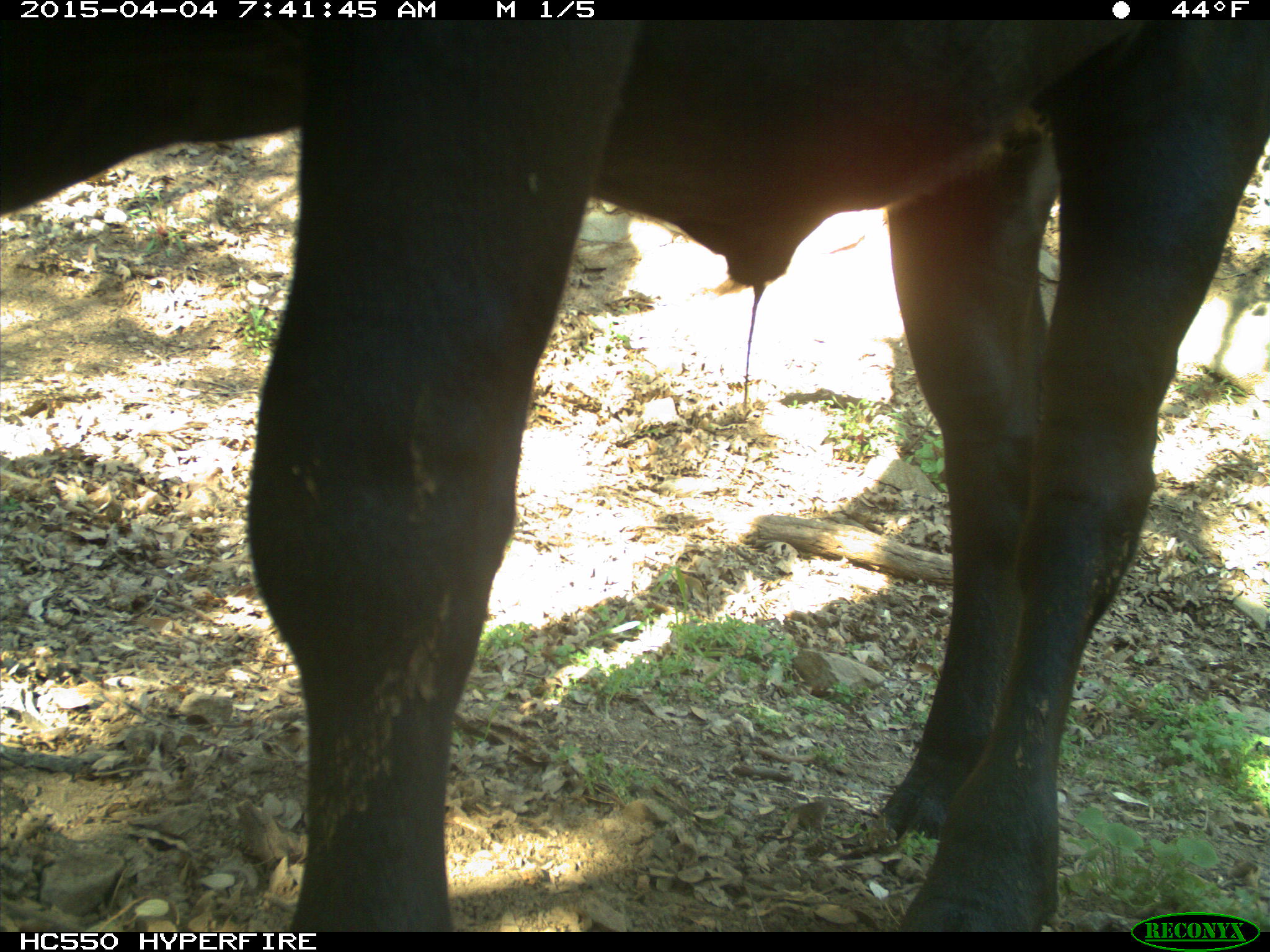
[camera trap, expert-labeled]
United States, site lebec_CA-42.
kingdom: Animalia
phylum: Chordata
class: Mammalia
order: Artiodactyla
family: Bovidae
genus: Bos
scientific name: Bos taurus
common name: domestic cow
Bos taurus (domestic cow).